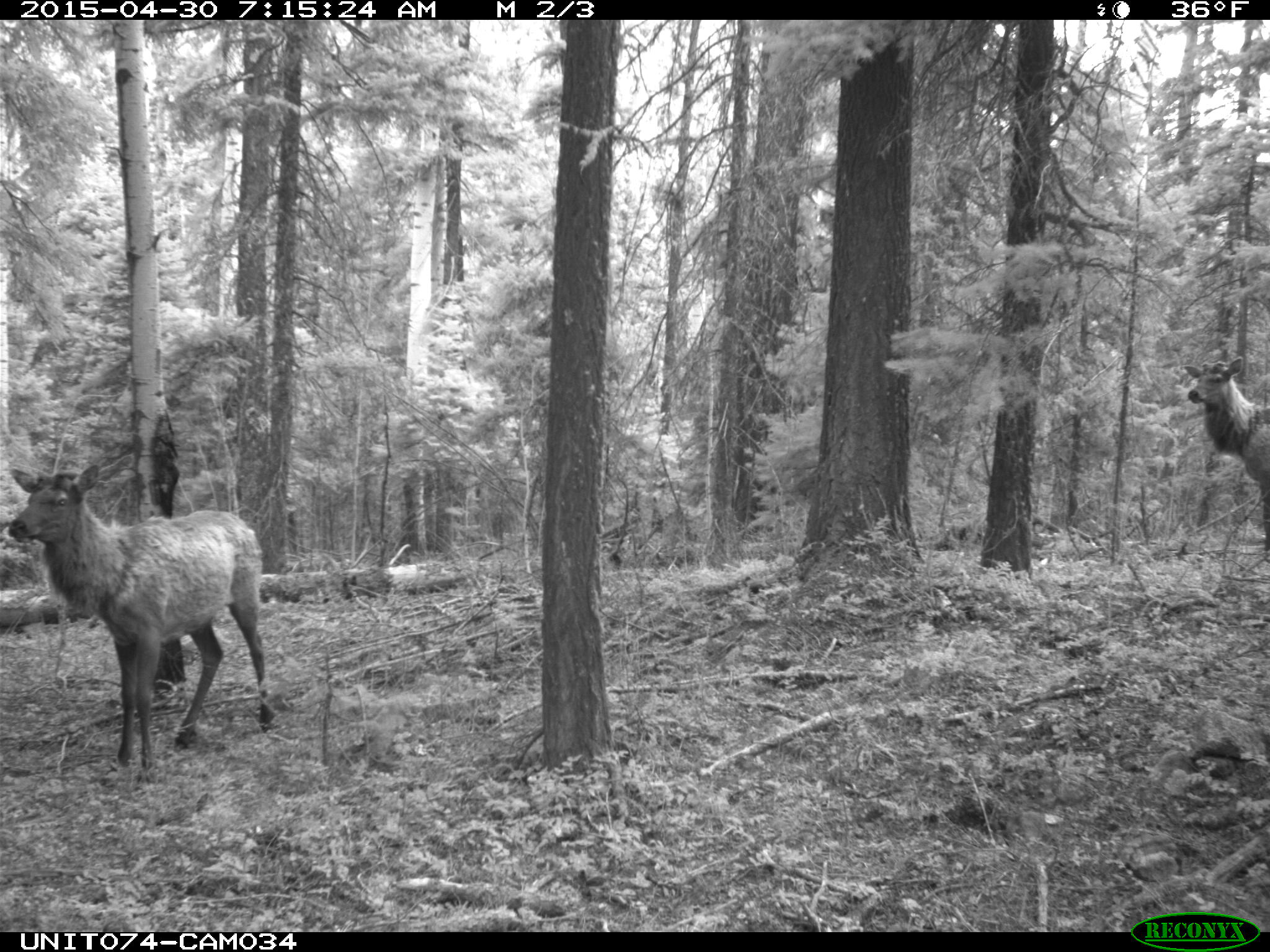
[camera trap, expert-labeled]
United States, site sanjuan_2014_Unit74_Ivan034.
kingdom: Animalia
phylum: Chordata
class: Mammalia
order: Artiodactyla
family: Cervidae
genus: Cervus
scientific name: Cervus elaphus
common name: red deer